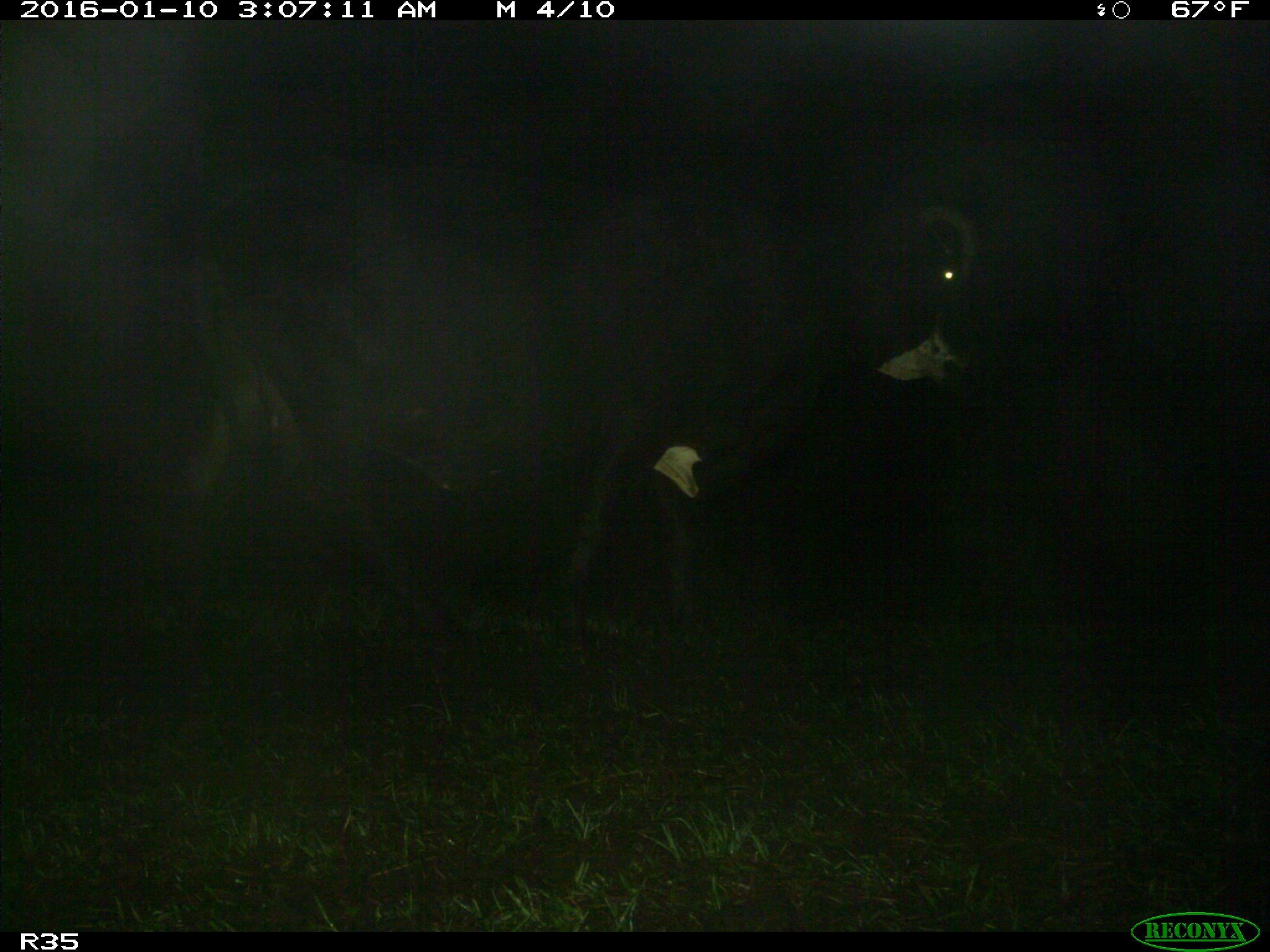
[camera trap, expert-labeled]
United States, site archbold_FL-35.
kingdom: Animalia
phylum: Chordata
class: Mammalia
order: Artiodactyla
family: Bovidae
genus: Bos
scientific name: Bos taurus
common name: domestic cow